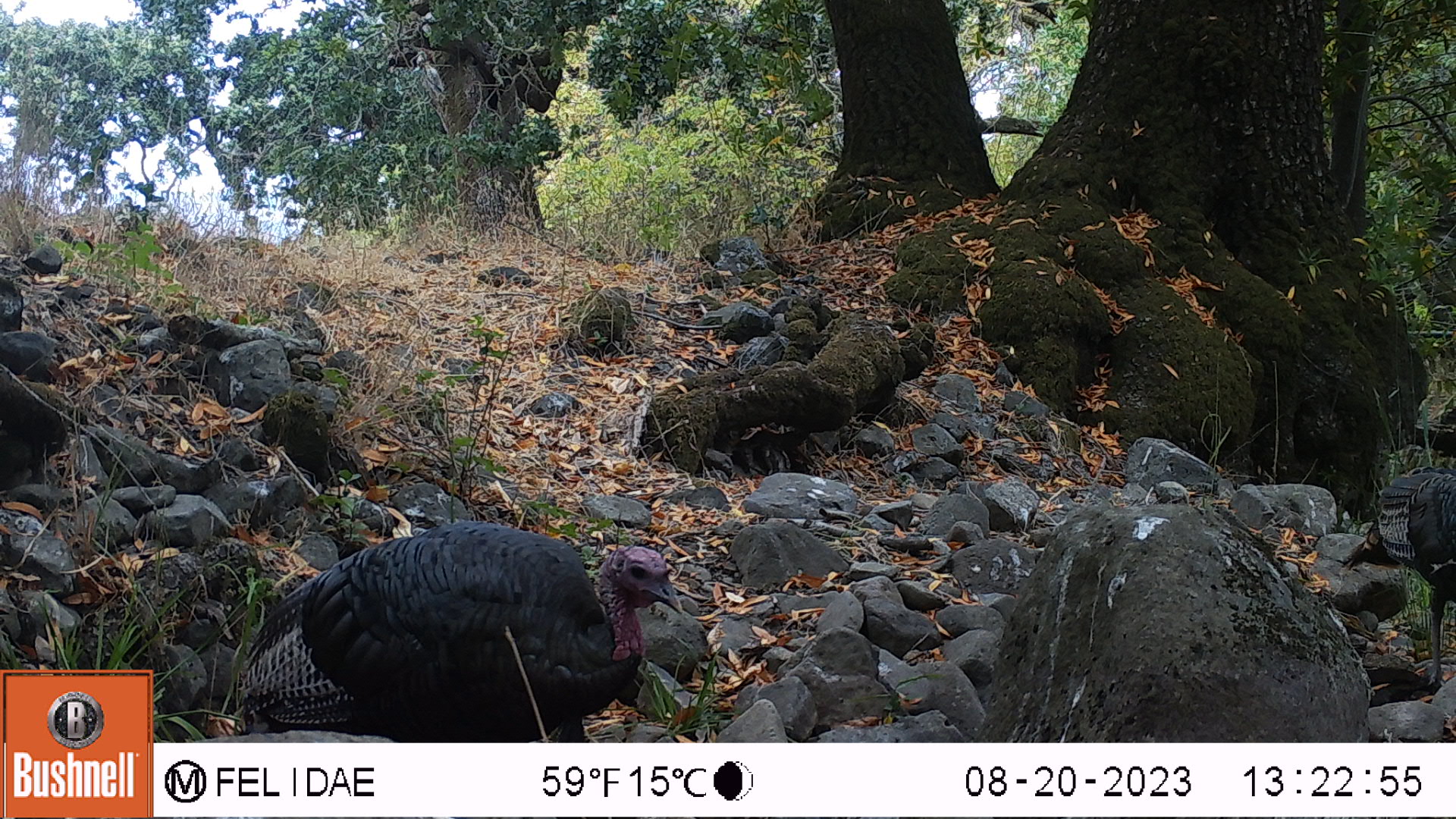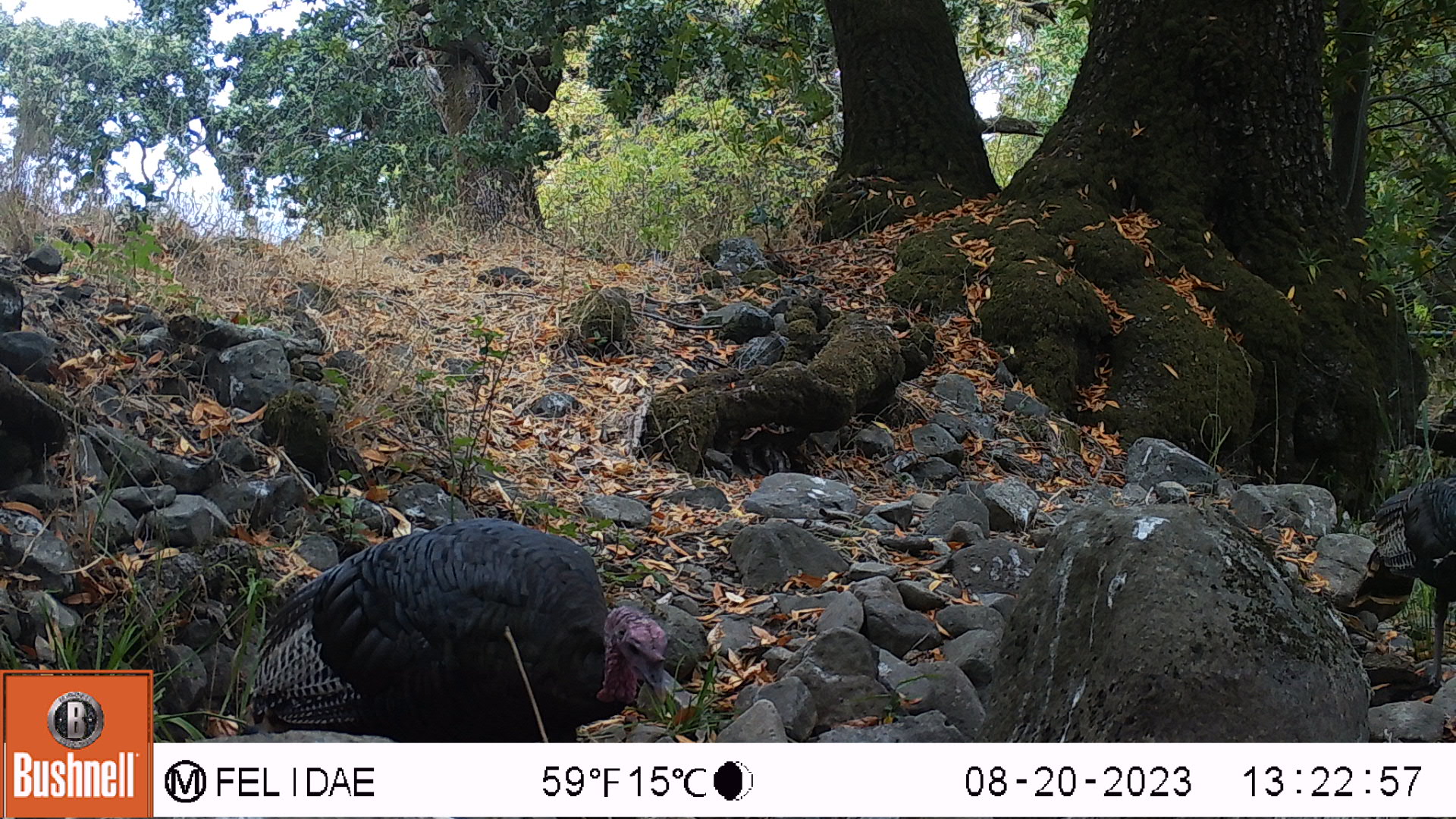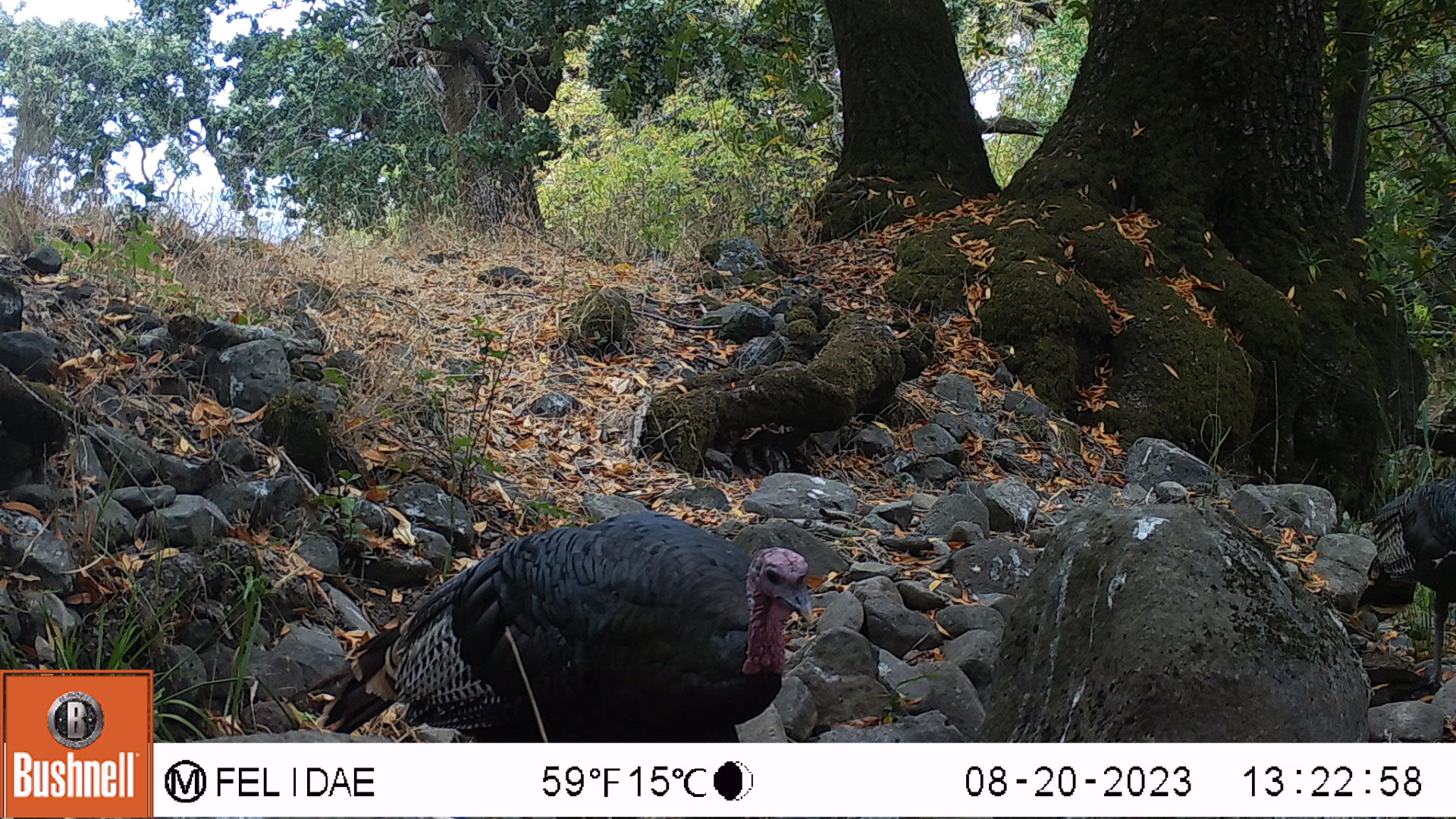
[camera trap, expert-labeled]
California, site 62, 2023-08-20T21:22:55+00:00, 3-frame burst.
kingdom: Animalia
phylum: Chordata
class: Aves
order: Galliformes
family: Phasianidae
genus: Meleagris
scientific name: Meleagris gallopavo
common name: turkey